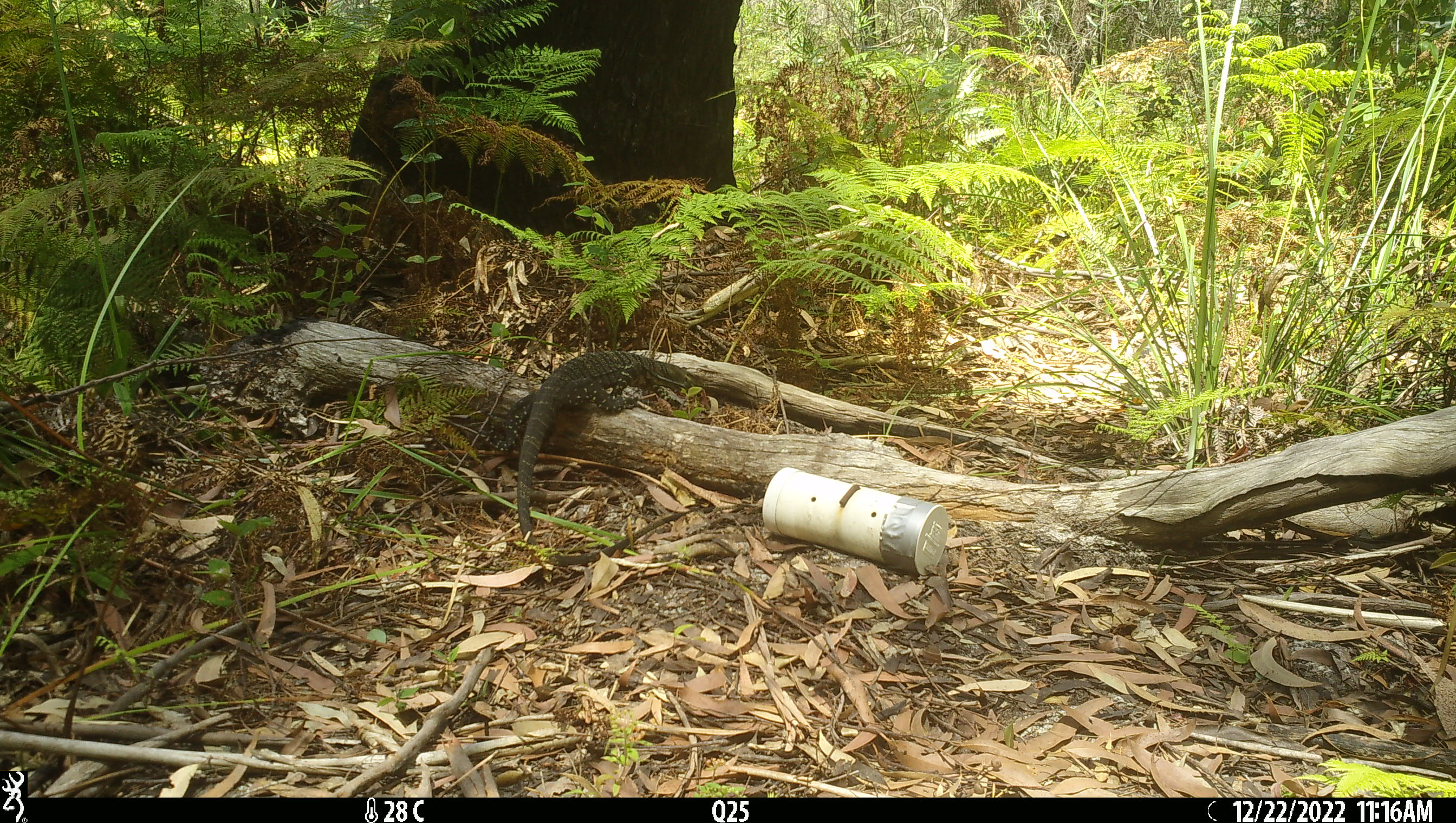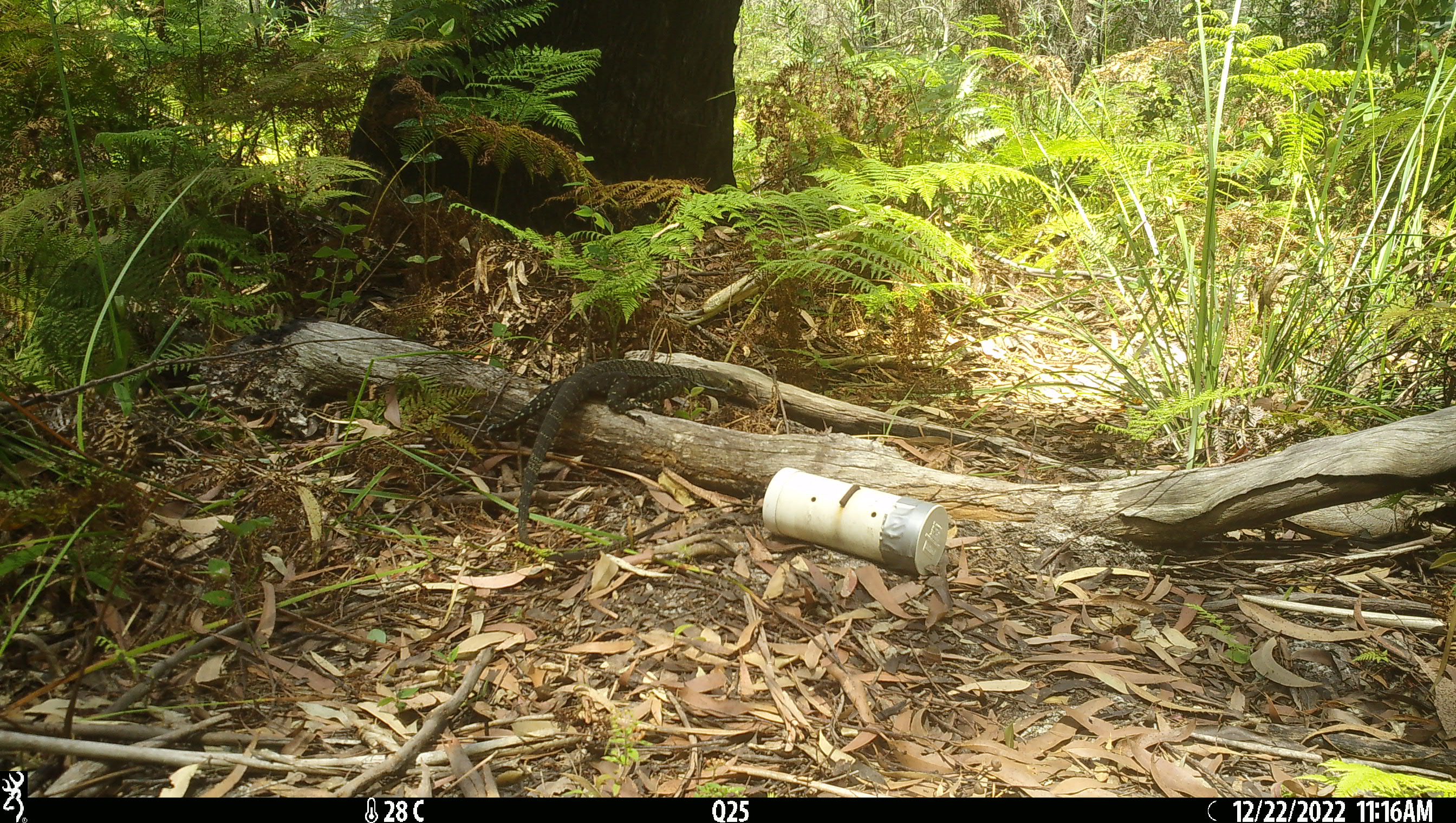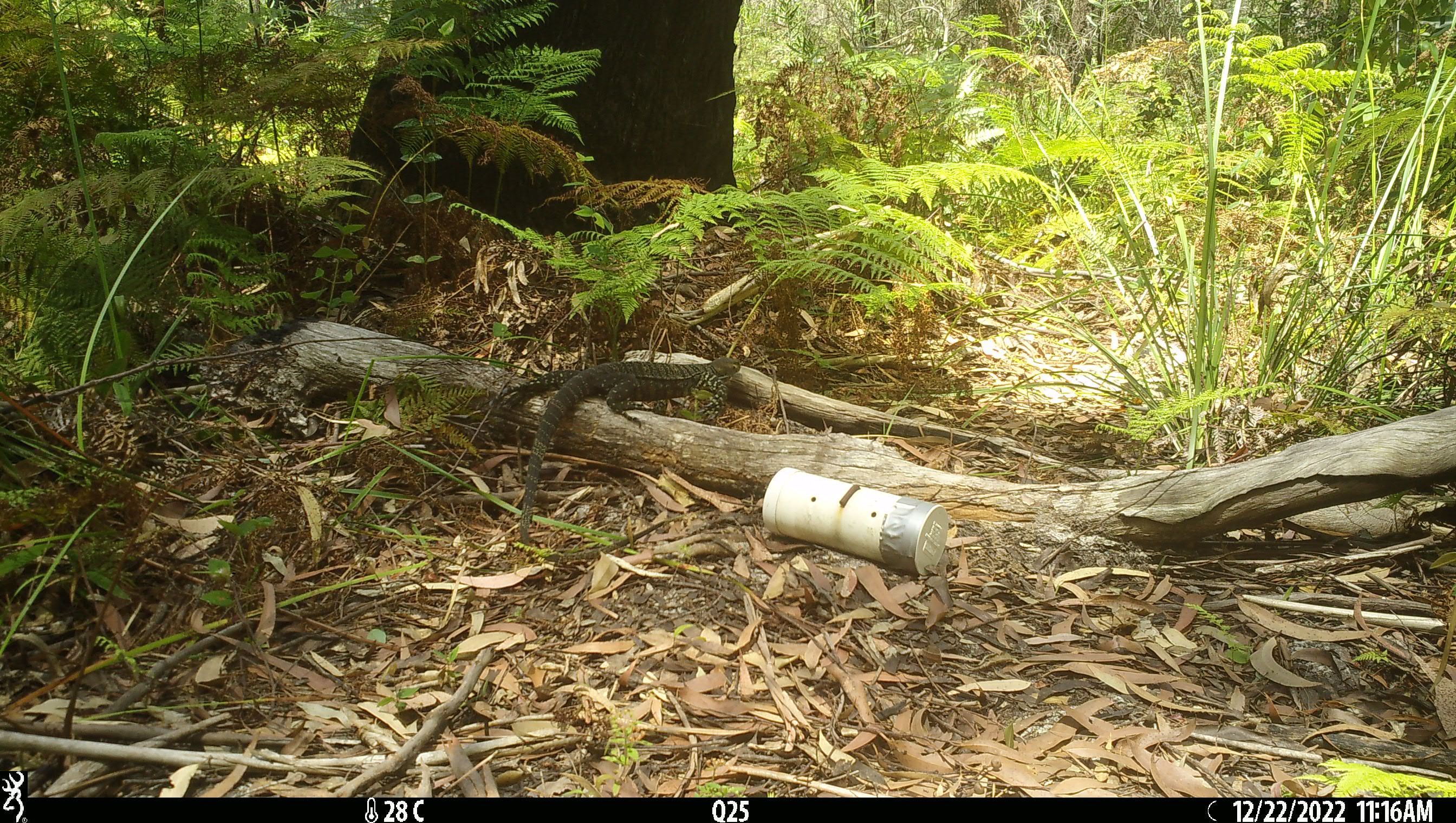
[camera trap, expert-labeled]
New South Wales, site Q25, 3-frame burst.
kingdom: Animalia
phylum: Chordata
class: Reptilia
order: Squamata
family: Varanidae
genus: Varanus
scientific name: Varanus varius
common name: lace monitor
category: goanna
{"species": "goanna (lace monitor) (Varanus varius)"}